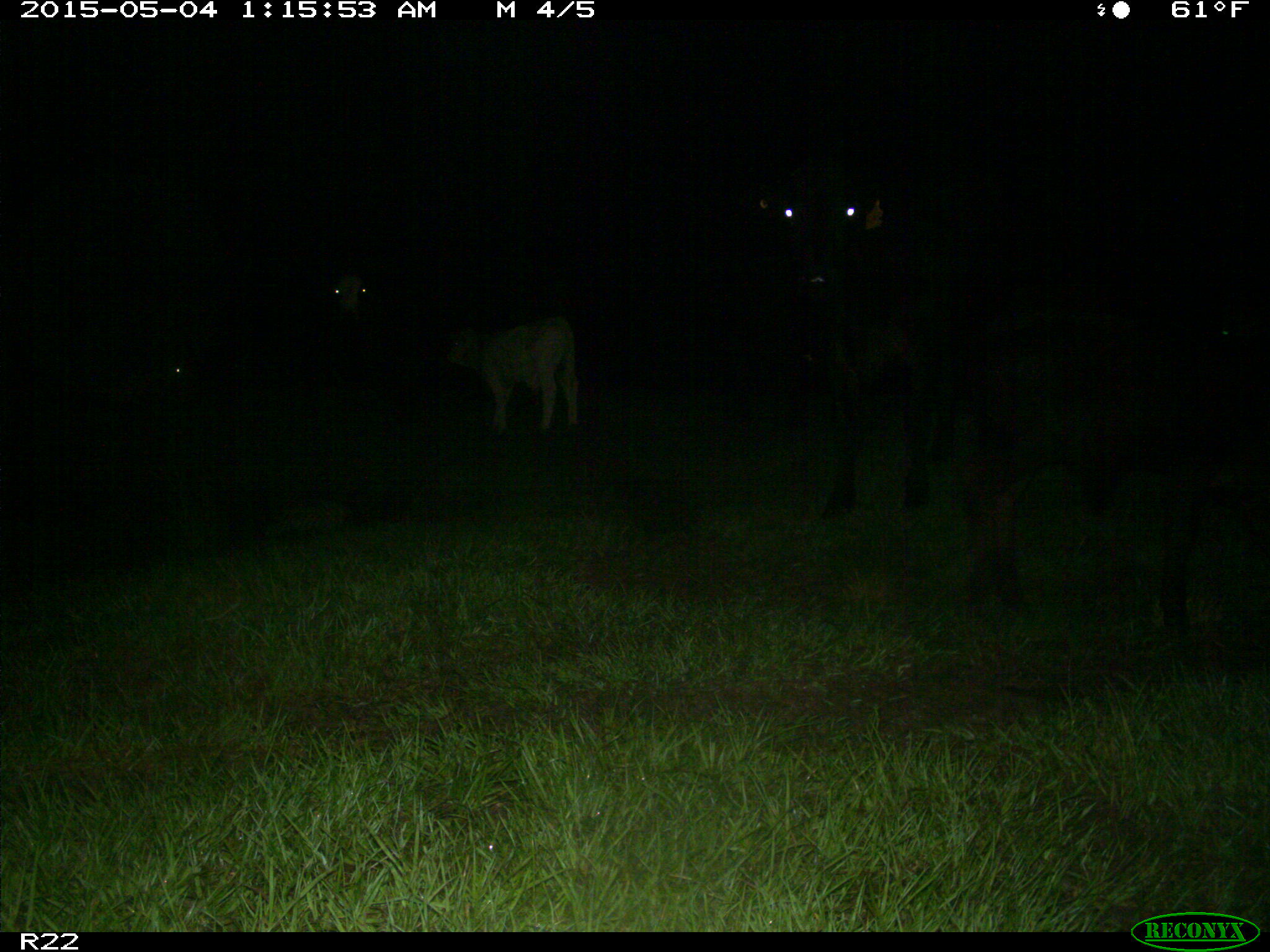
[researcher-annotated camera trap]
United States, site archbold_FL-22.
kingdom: Animalia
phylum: Chordata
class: Mammalia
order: Artiodactyla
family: Bovidae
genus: Bos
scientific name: Bos taurus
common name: domestic cow